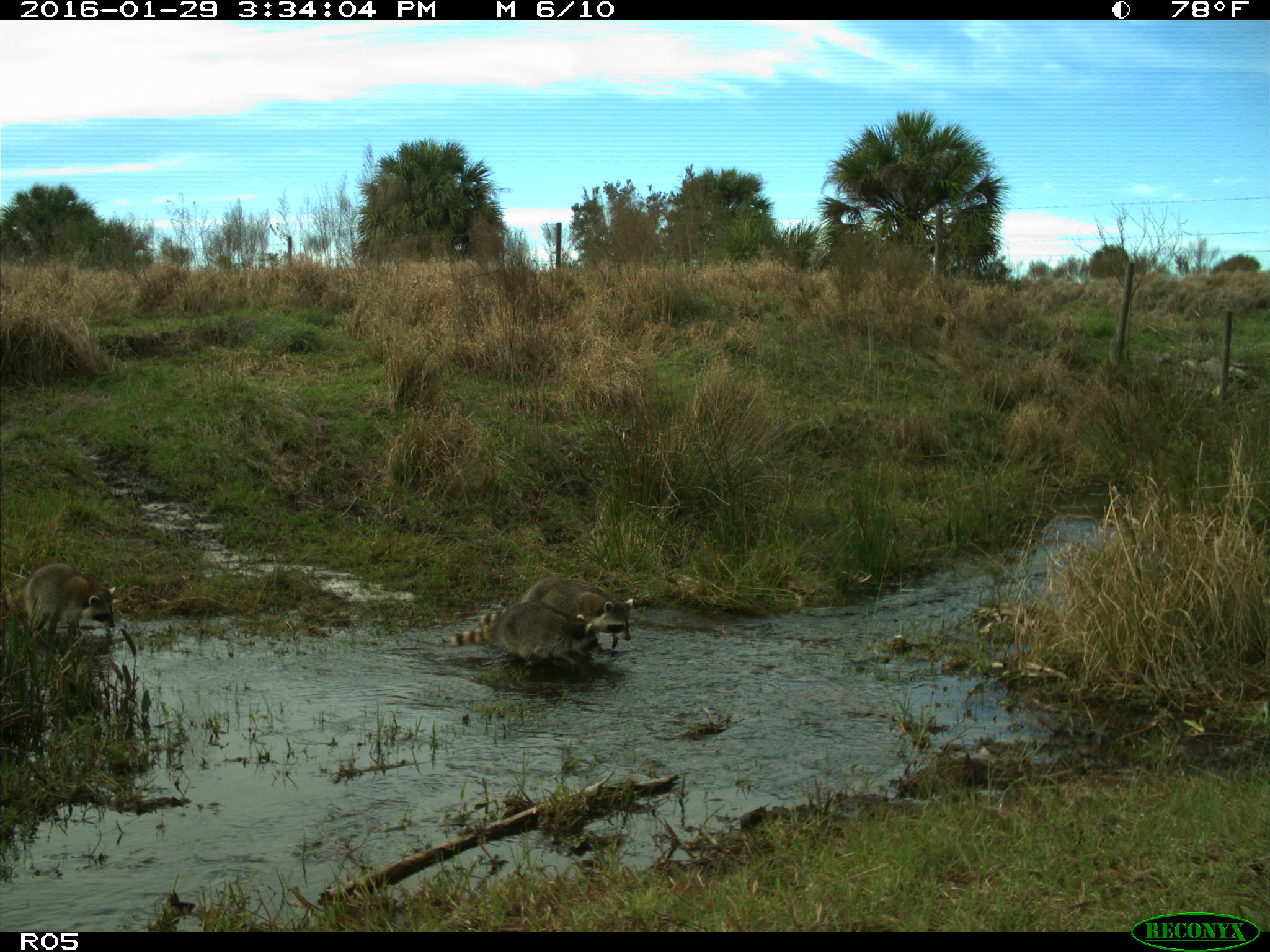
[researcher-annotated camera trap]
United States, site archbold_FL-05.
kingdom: Animalia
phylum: Chordata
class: Mammalia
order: Carnivora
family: Procyonidae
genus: Procyon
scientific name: Procyon lotor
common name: common raccoon